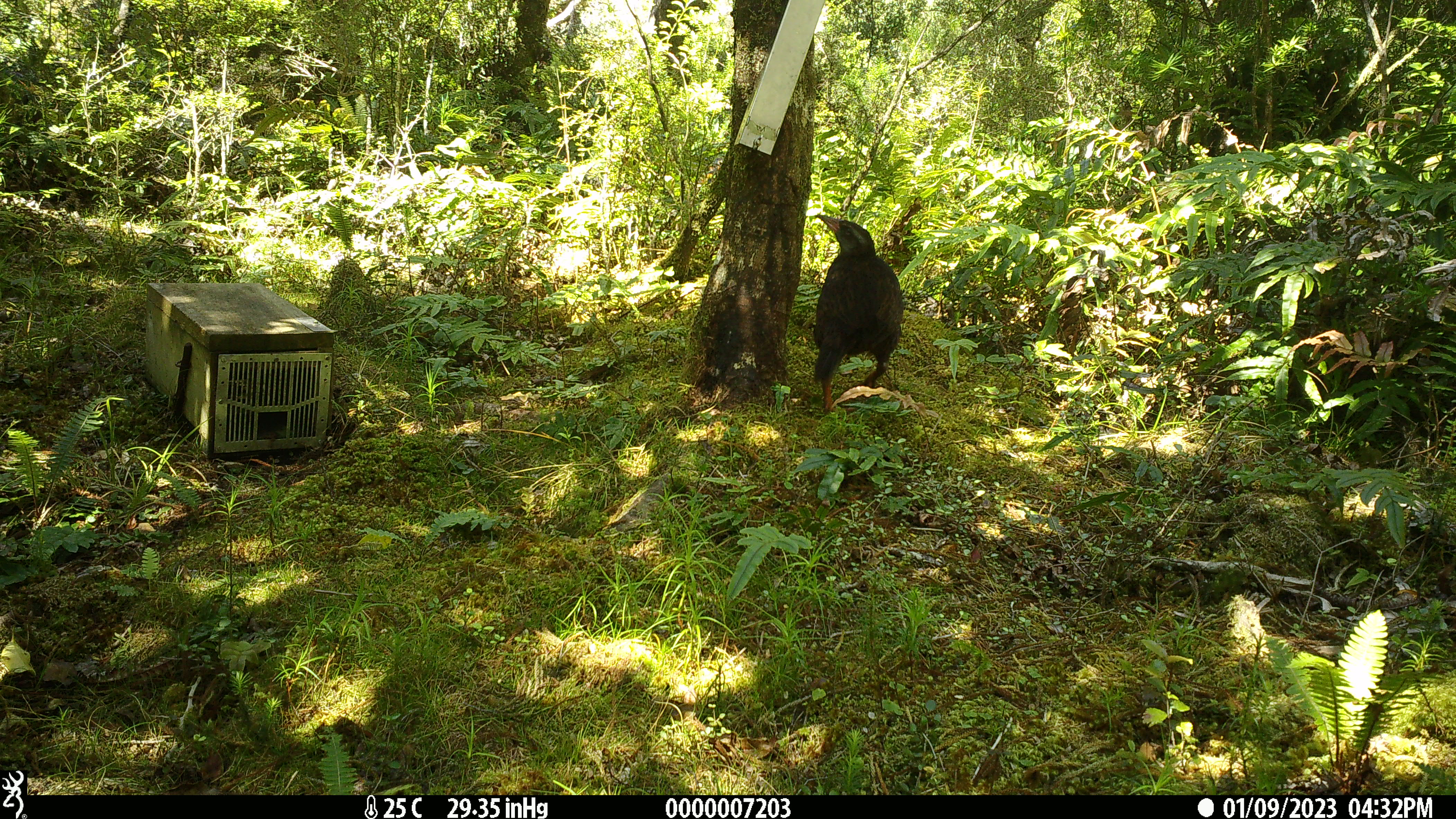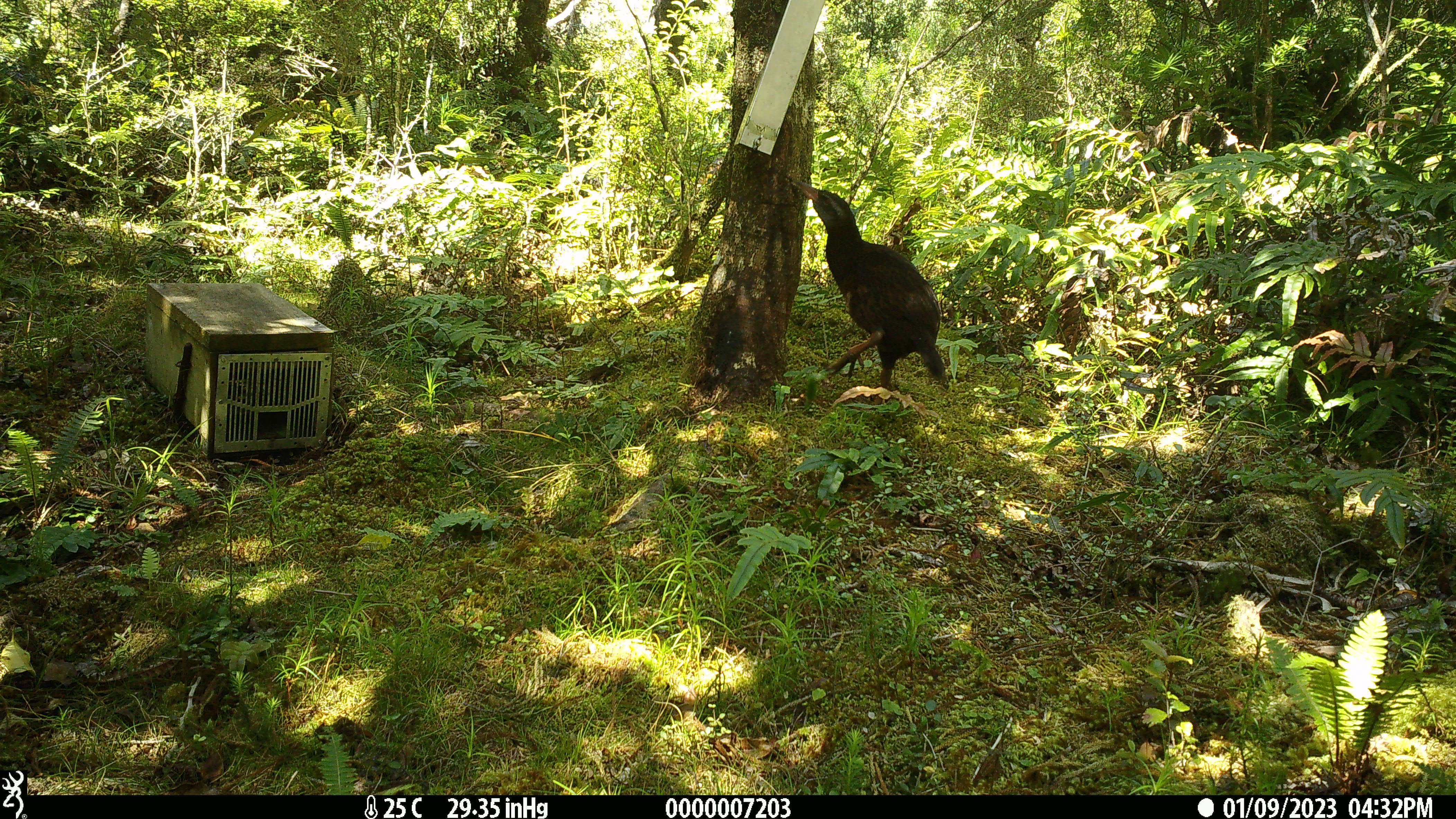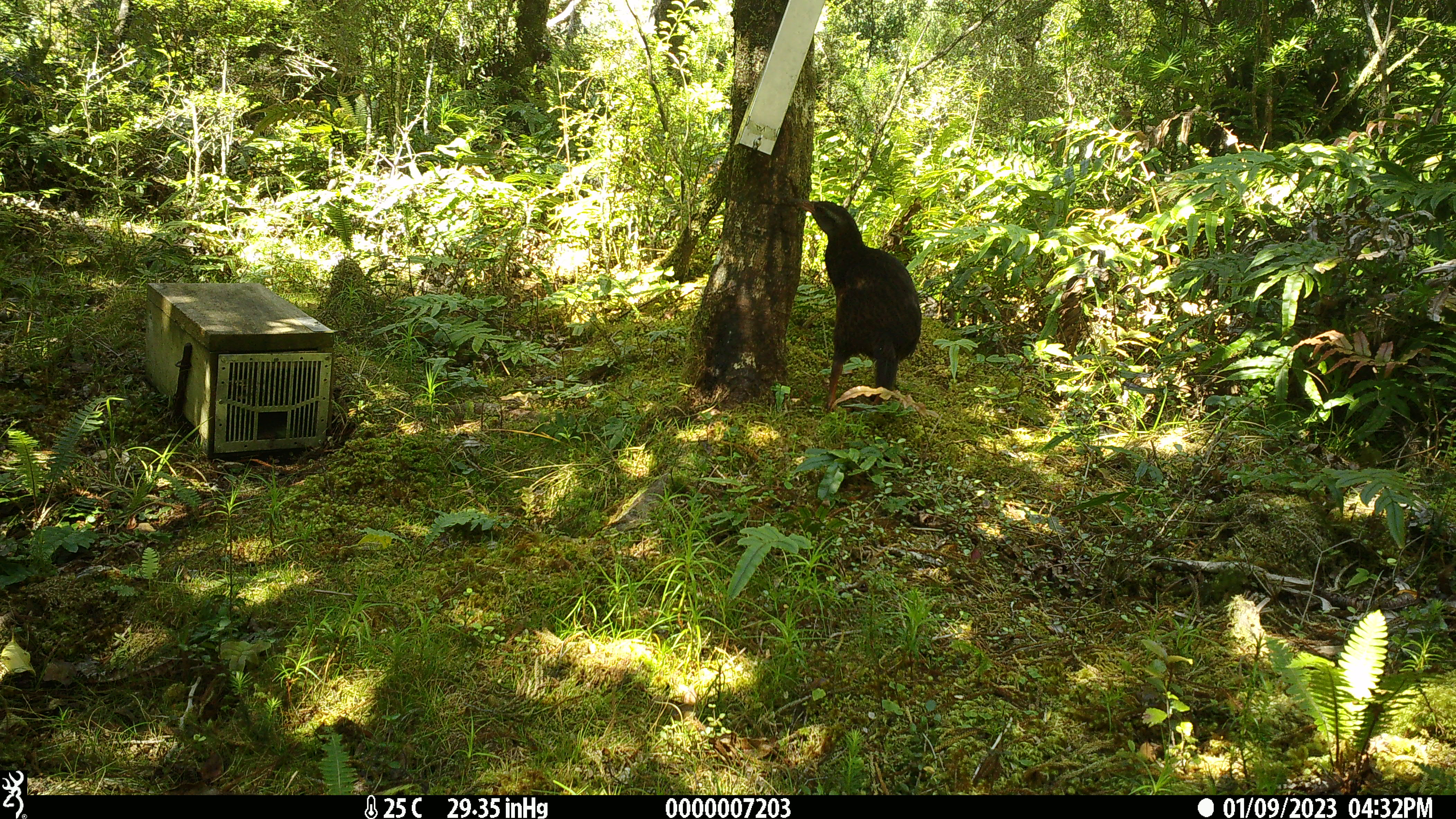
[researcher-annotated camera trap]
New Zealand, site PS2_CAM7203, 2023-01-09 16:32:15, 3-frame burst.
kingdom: Animalia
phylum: Chordata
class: Aves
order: Gruiformes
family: Rallidae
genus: Gallirallus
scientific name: Gallirallus australis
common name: weka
Weka (Gallirallus australis).